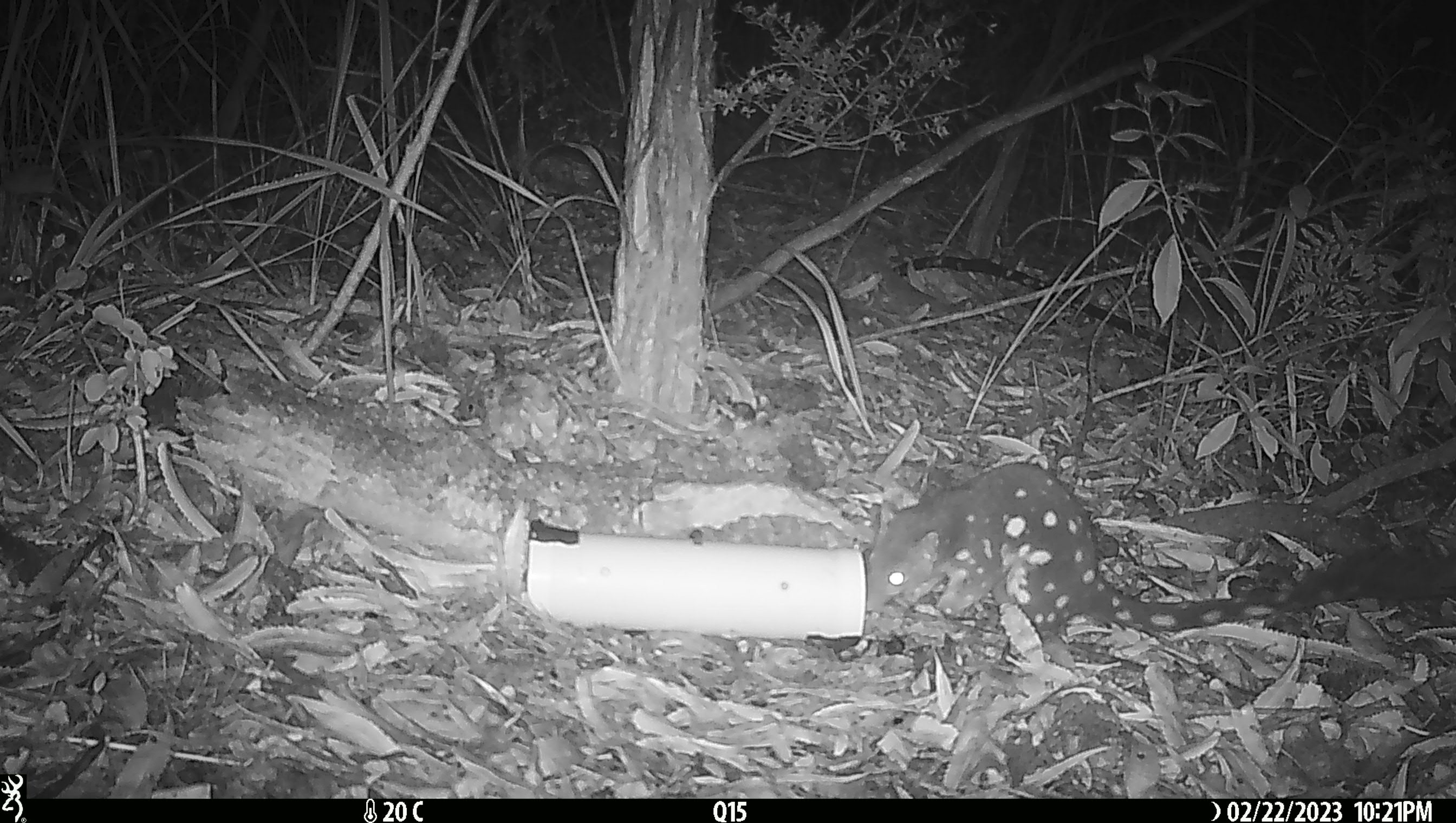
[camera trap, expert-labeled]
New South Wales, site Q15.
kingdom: Animalia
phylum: Chordata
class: Mammalia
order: Dasyuromorphia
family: Dasyuridae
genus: Dasyurus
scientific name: Dasyurus maculatus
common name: spotted-tailed quoll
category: quoll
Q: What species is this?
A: Quoll (spotted-tailed quoll) (Dasyurus maculatus).